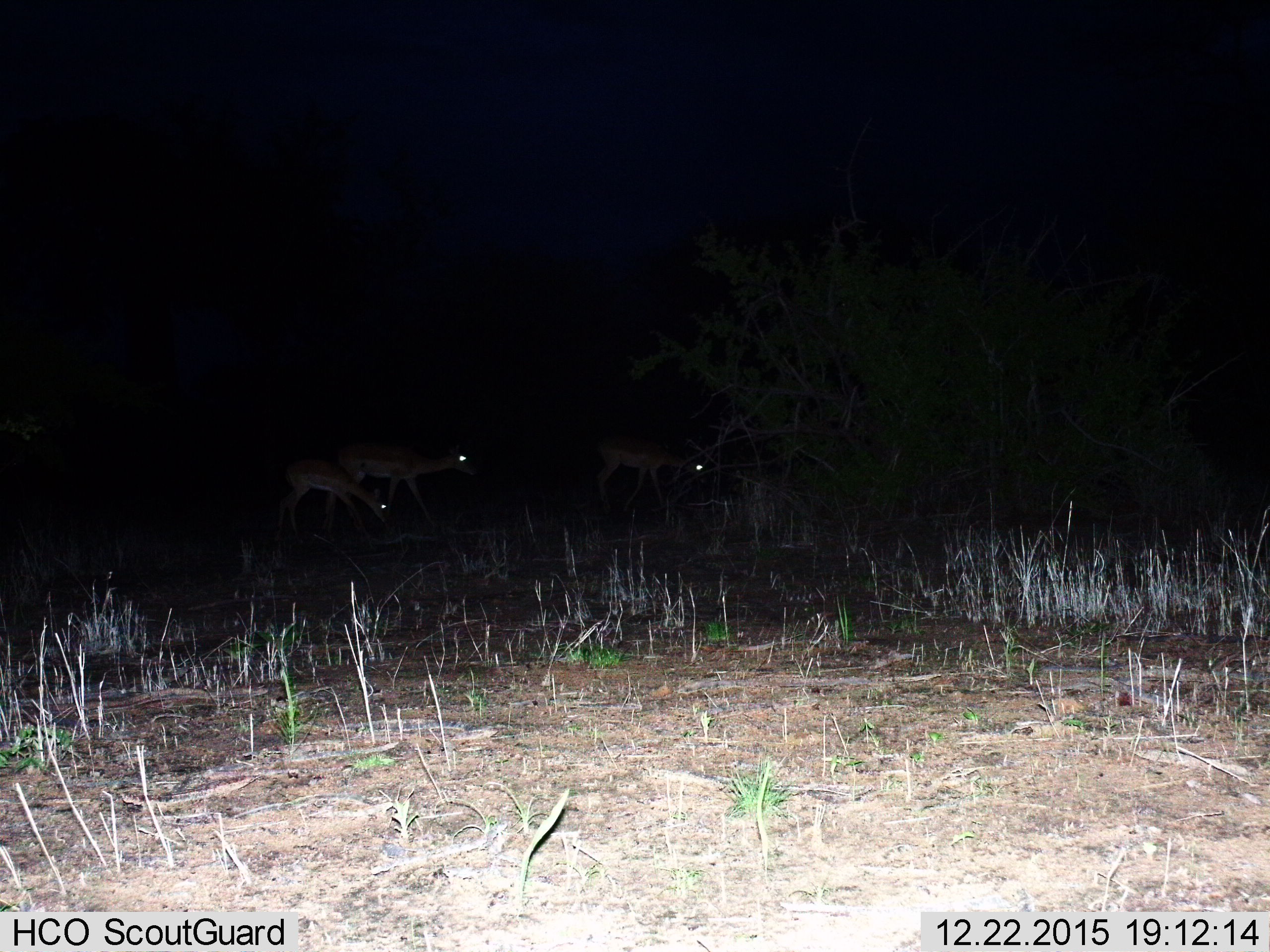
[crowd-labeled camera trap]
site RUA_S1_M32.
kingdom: Animalia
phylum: Chordata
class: Mammalia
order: Artiodactyla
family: Bovidae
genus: Aepyceros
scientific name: Aepyceros melampus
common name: impala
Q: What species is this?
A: Impala (Aepyceros melampus).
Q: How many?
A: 3.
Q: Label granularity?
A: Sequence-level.